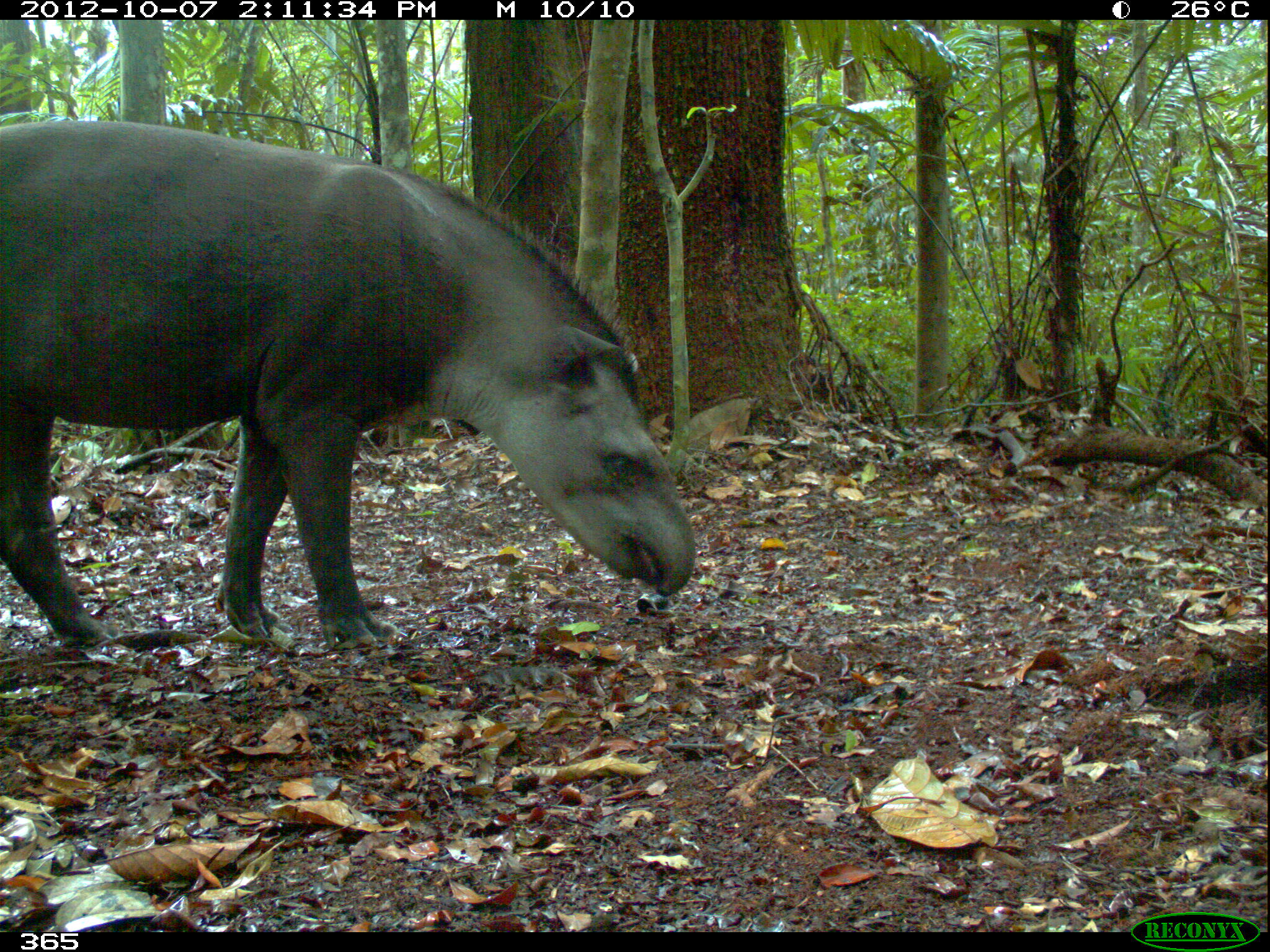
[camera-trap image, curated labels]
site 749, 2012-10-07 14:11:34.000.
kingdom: Animalia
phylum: Chordata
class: Mammalia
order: Perissodactyla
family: Tapiridae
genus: Tapirus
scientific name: Tapirus terrestris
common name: south american tapir